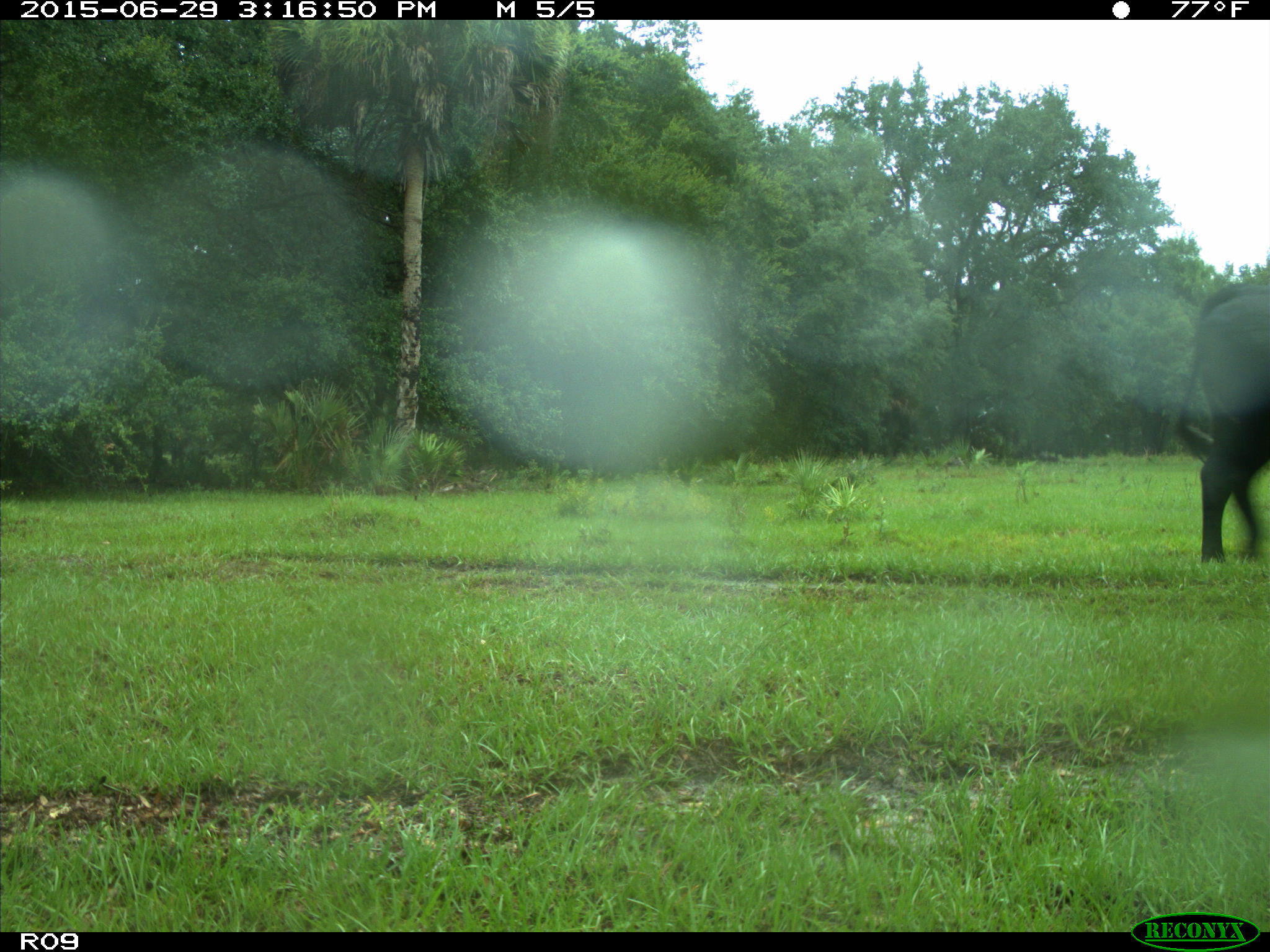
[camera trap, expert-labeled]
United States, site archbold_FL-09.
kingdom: Animalia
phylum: Chordata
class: Mammalia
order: Artiodactyla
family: Bovidae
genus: Bos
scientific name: Bos taurus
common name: domestic cow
Bos taurus (domestic cow).